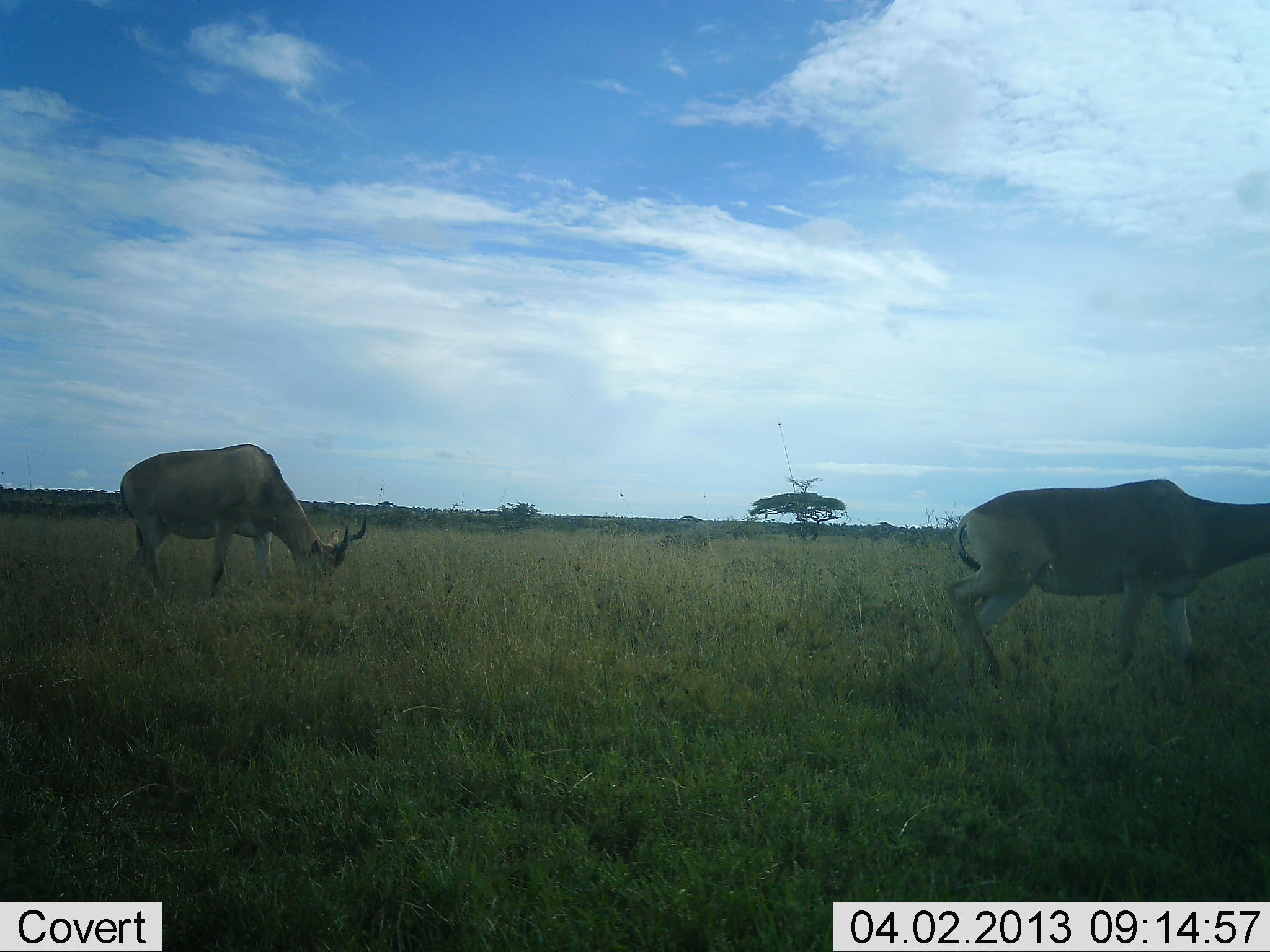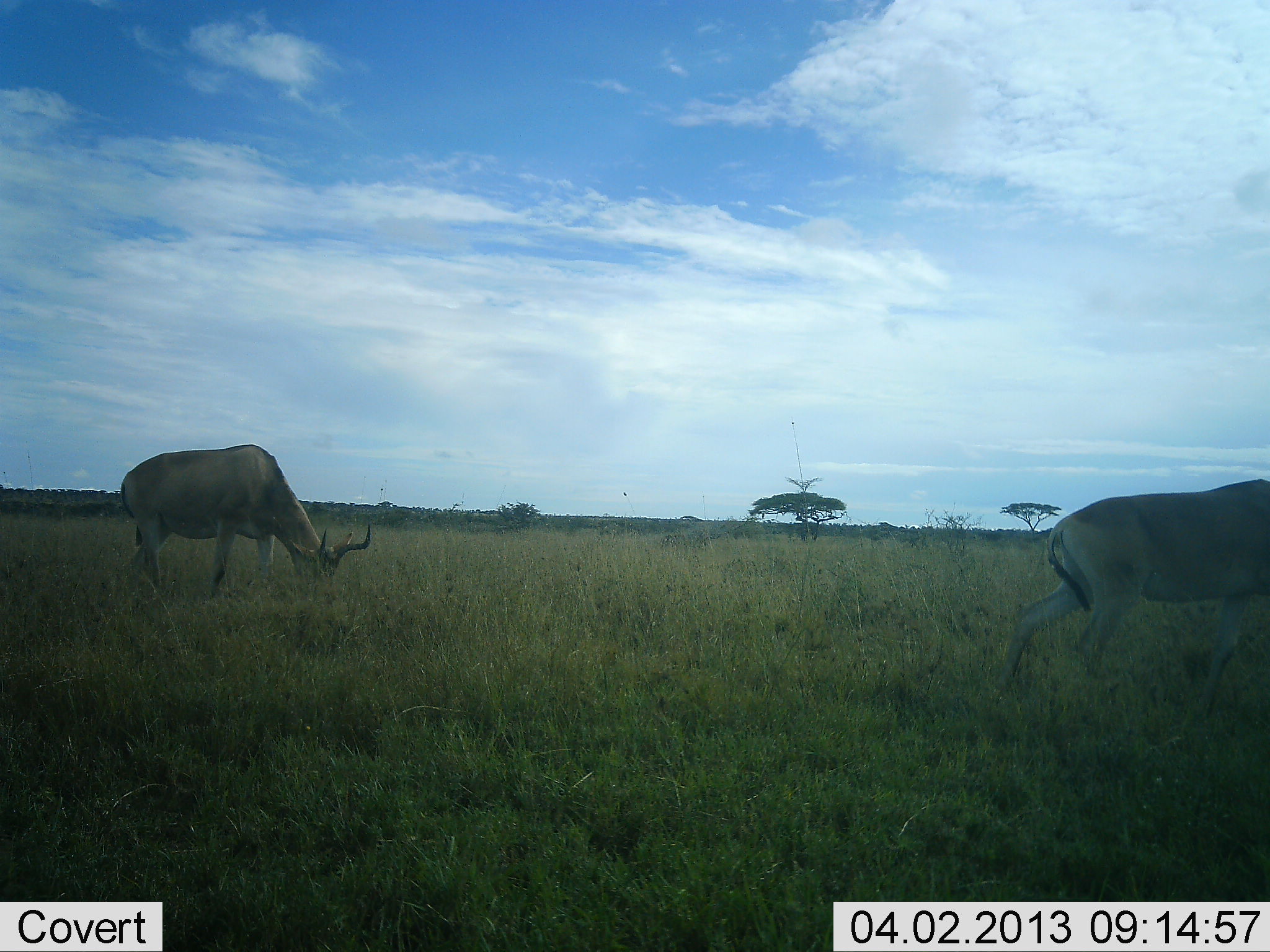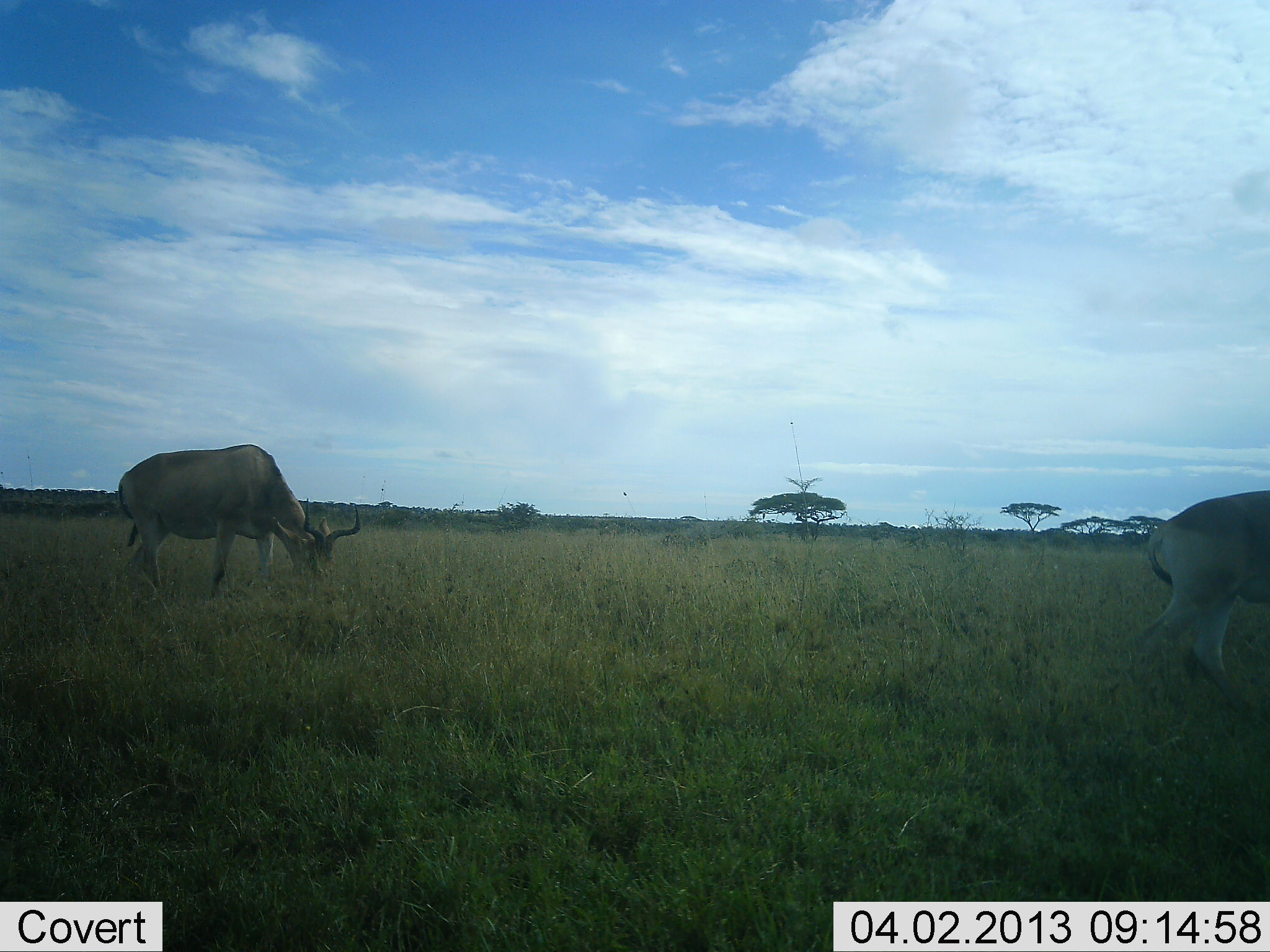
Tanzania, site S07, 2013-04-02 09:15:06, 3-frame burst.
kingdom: Animalia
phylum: Chordata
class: Mammalia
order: Artiodactyla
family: Bovidae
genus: Alcelaphus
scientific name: Alcelaphus buselaphus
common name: hartebeest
Hartebeest (Alcelaphus buselaphus), count 2. Behavior (volunteer vote fractions): standing 20%, resting 0%, moving 73%, interacting 0%. Young present (vote fraction): 0%. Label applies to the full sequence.